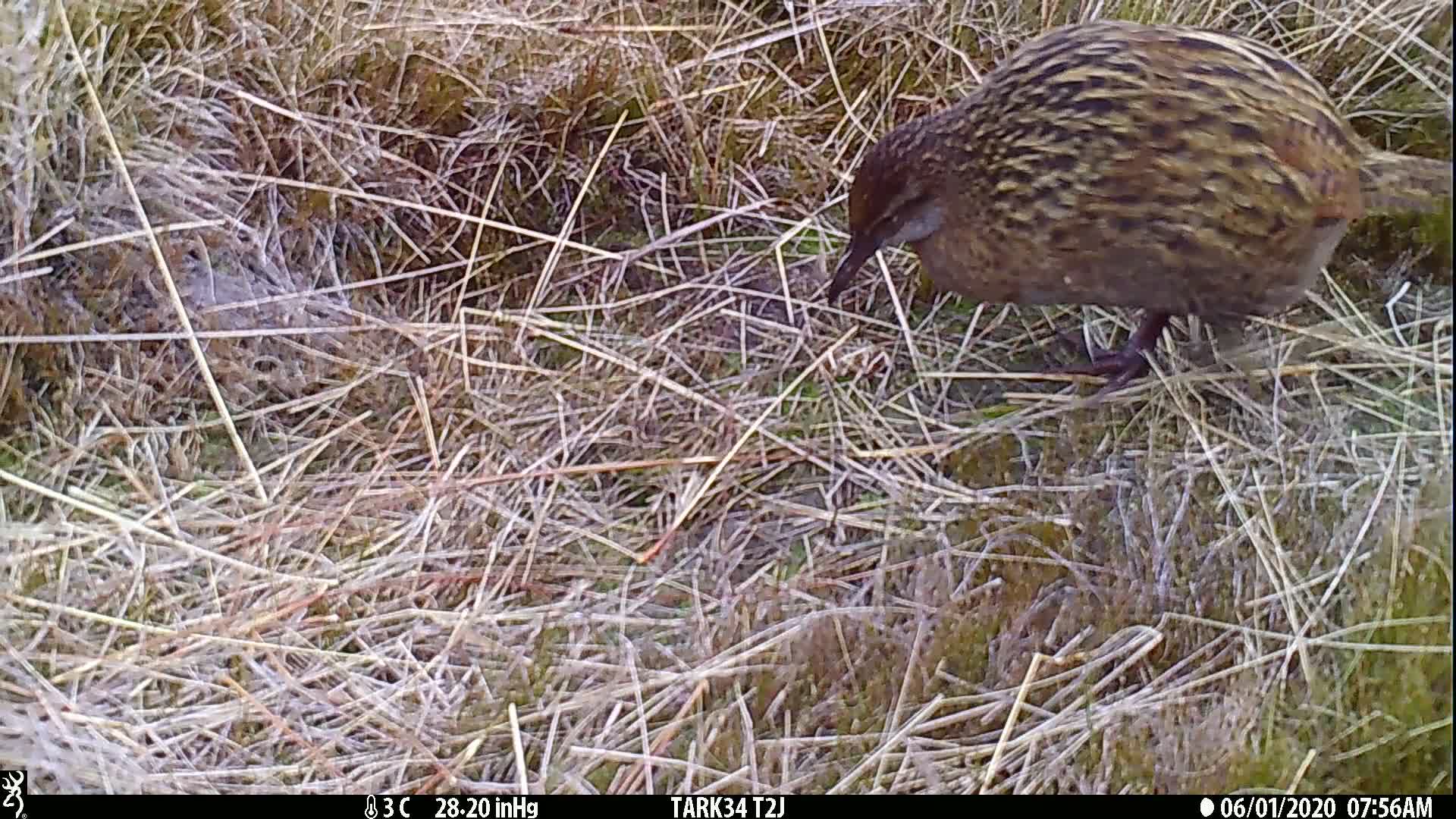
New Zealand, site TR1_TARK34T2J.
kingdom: Animalia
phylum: Chordata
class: Aves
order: Gruiformes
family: Rallidae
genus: Gallirallus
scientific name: Gallirallus australis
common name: weka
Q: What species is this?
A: Weka (Gallirallus australis).